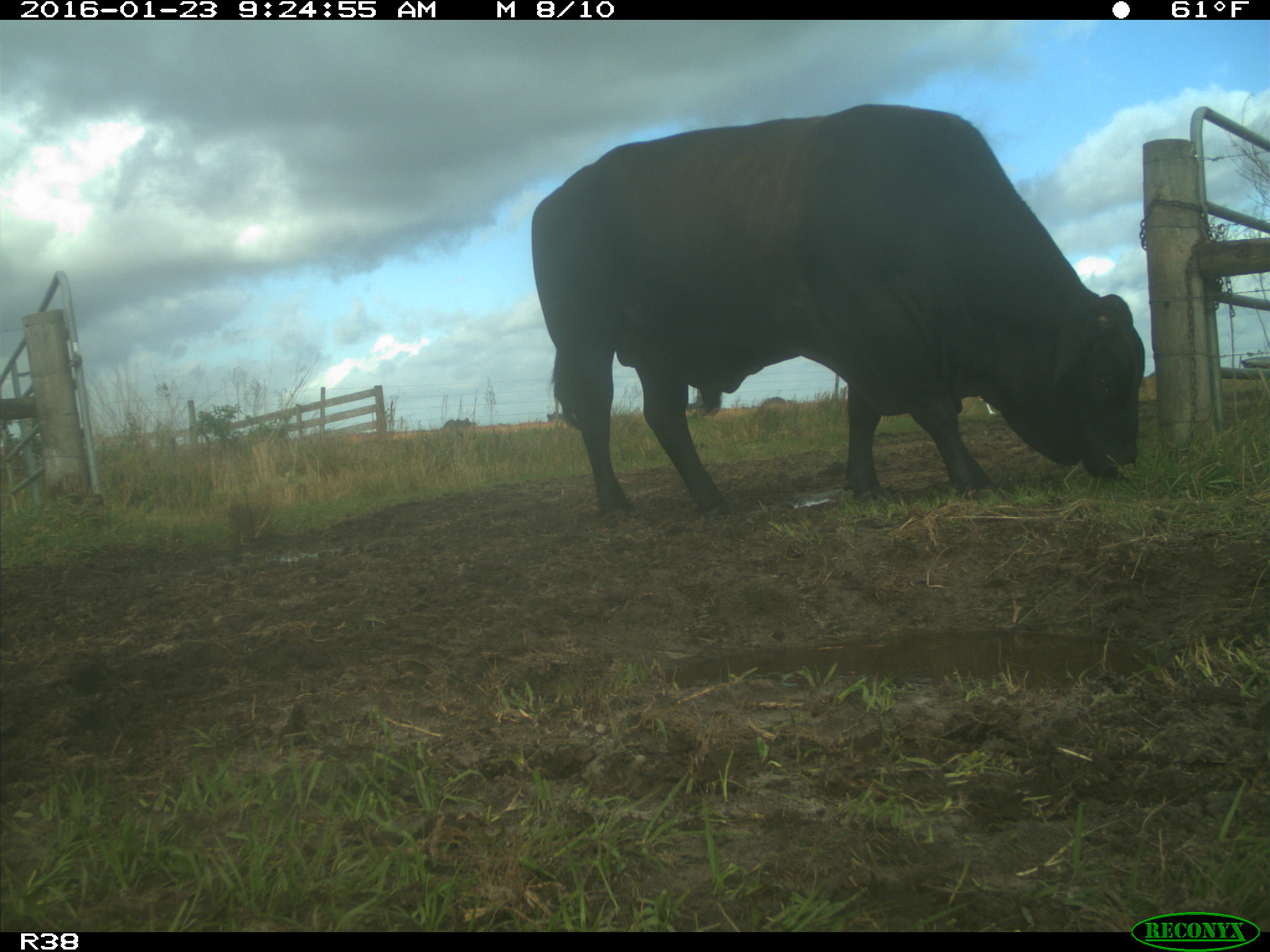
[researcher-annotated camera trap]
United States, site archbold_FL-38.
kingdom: Animalia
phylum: Chordata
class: Mammalia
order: Artiodactyla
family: Bovidae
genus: Bos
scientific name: Bos taurus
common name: domestic cow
Bos taurus (domestic cow).